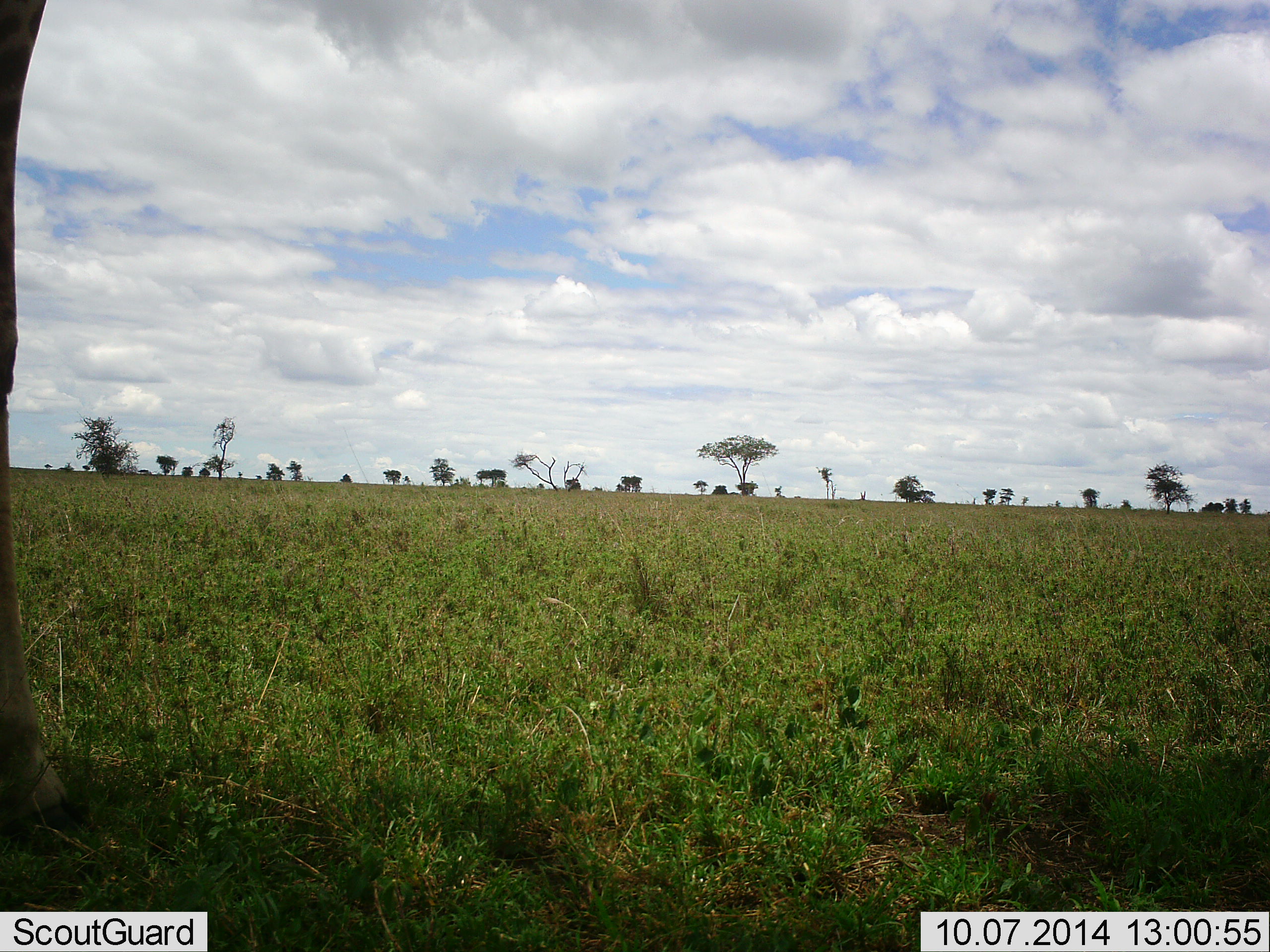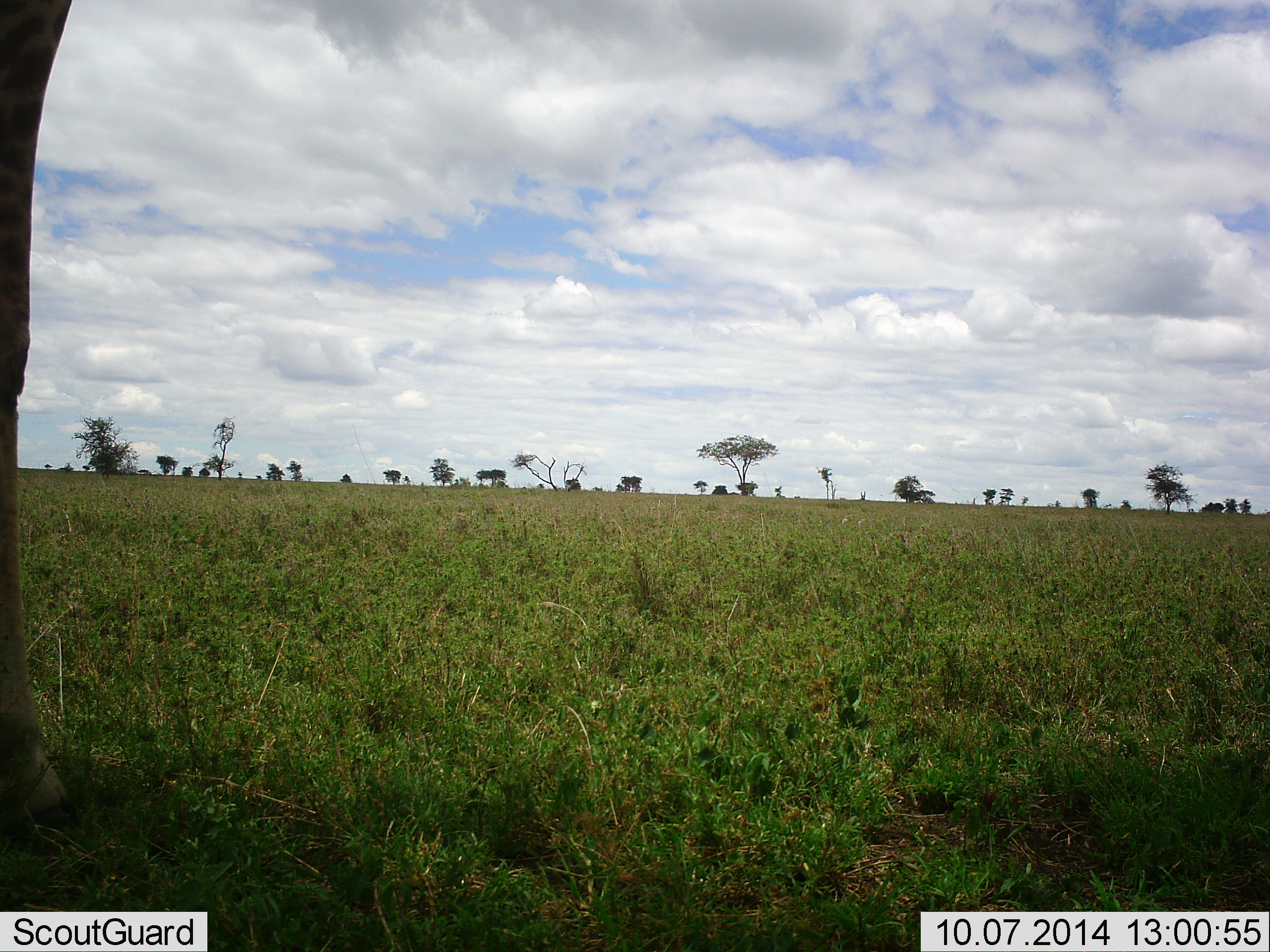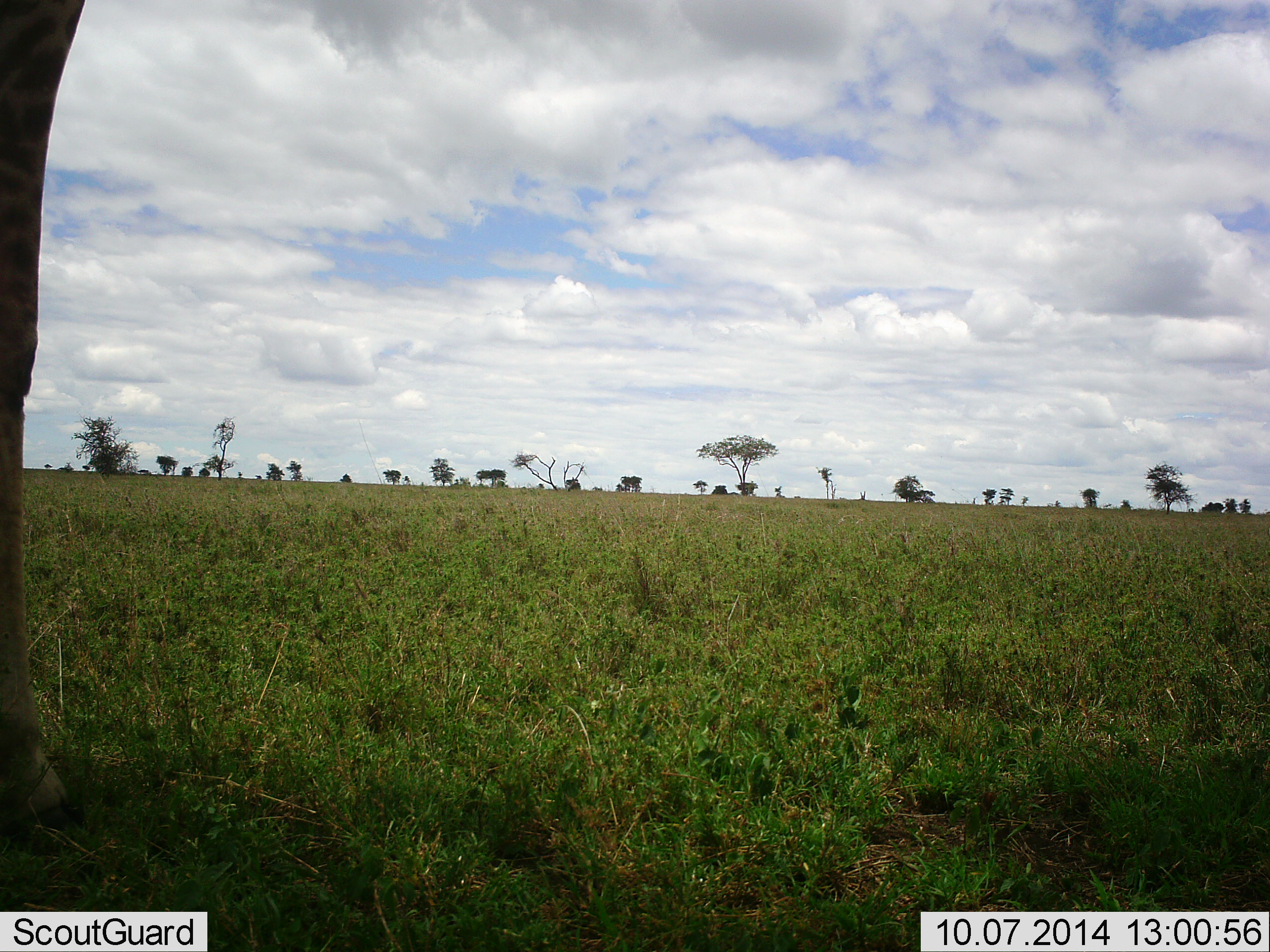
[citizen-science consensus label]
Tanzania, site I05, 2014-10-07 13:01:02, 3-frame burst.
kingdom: Animalia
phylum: Chordata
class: Mammalia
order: Artiodactyla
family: Giraffidae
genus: Giraffa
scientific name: Giraffa camelopardalis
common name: giraffe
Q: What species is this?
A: Giraffe (Giraffa camelopardalis).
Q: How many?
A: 1.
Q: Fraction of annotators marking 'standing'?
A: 100%.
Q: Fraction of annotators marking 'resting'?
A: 0%.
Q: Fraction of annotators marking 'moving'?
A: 0%.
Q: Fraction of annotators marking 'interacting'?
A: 0%.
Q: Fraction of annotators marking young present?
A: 0%.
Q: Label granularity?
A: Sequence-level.